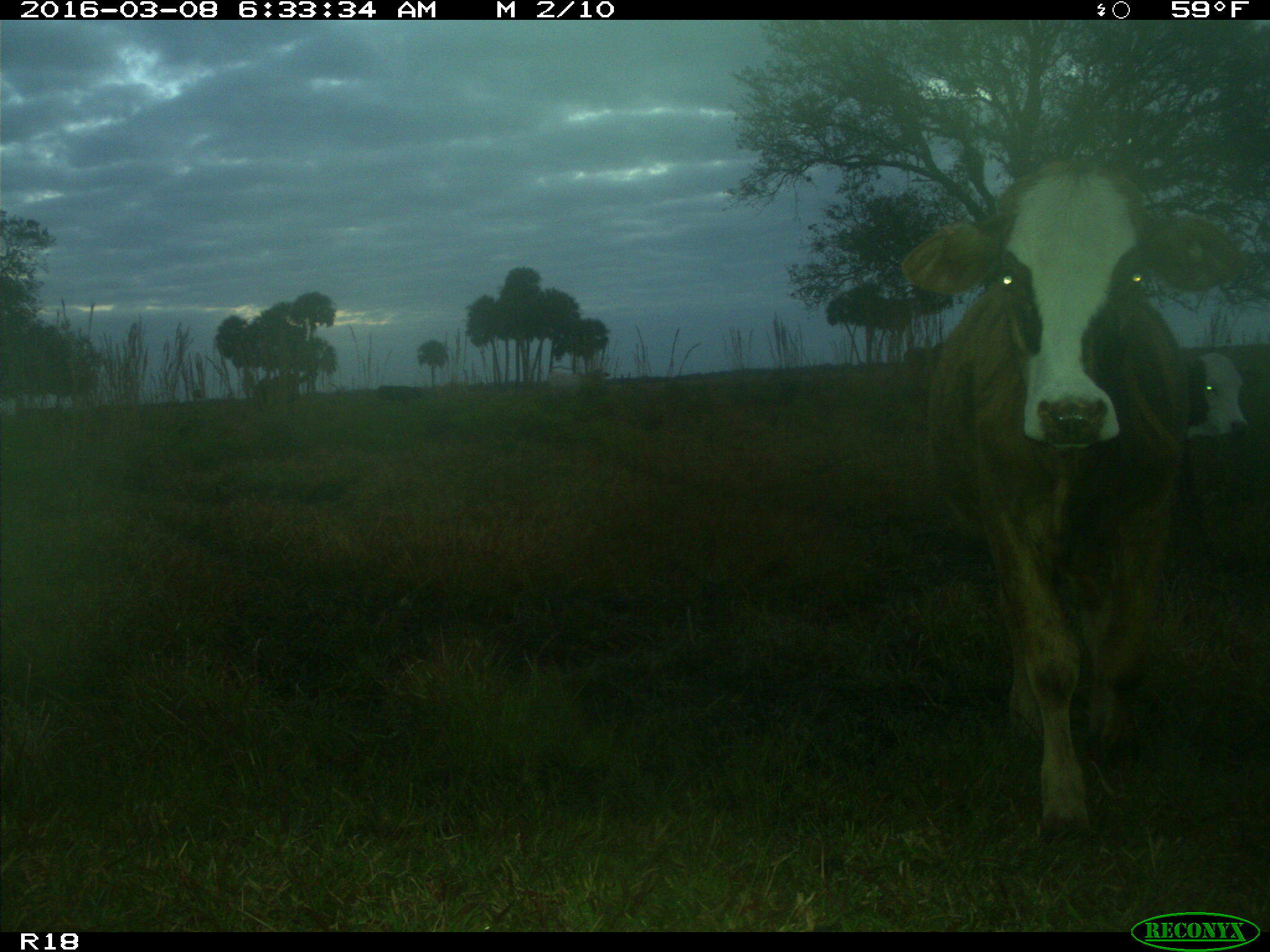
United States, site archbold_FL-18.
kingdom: Animalia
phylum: Chordata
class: Mammalia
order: Artiodactyla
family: Bovidae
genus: Bos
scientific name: Bos taurus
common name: domestic cow